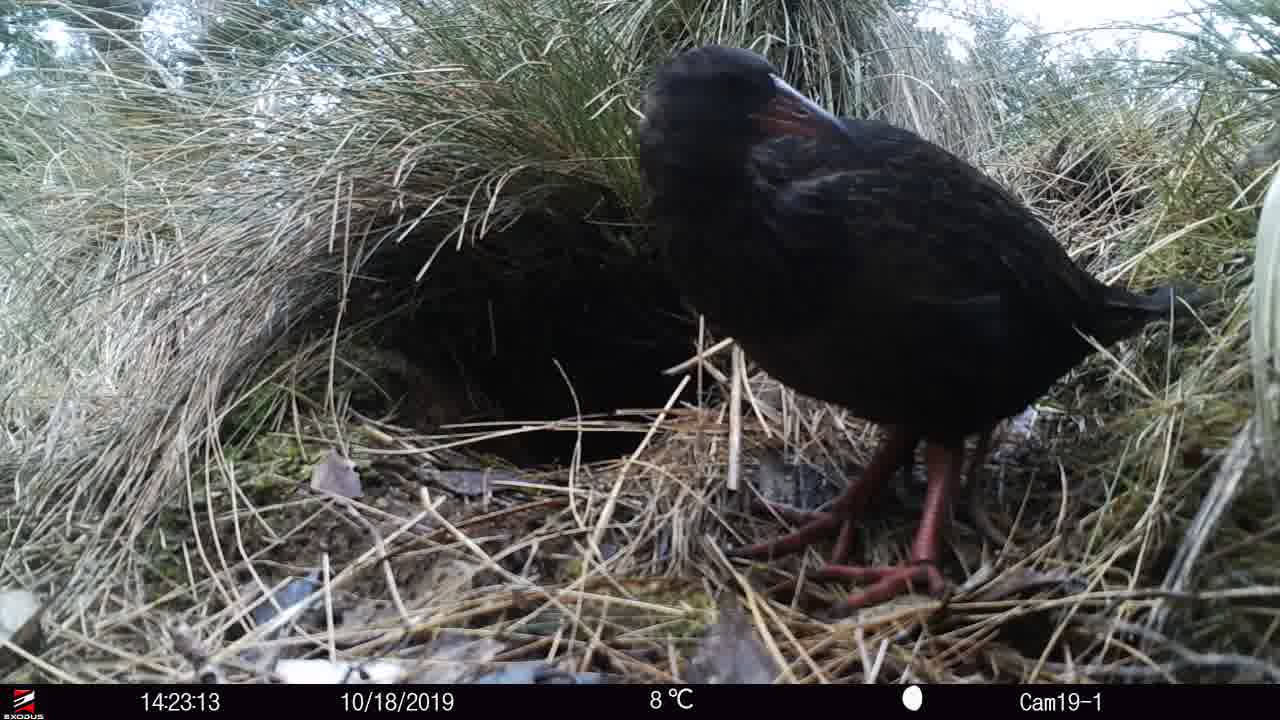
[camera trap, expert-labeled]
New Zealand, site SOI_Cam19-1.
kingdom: Animalia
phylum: Chordata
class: Aves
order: Gruiformes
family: Rallidae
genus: Gallirallus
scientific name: Gallirallus australis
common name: weka